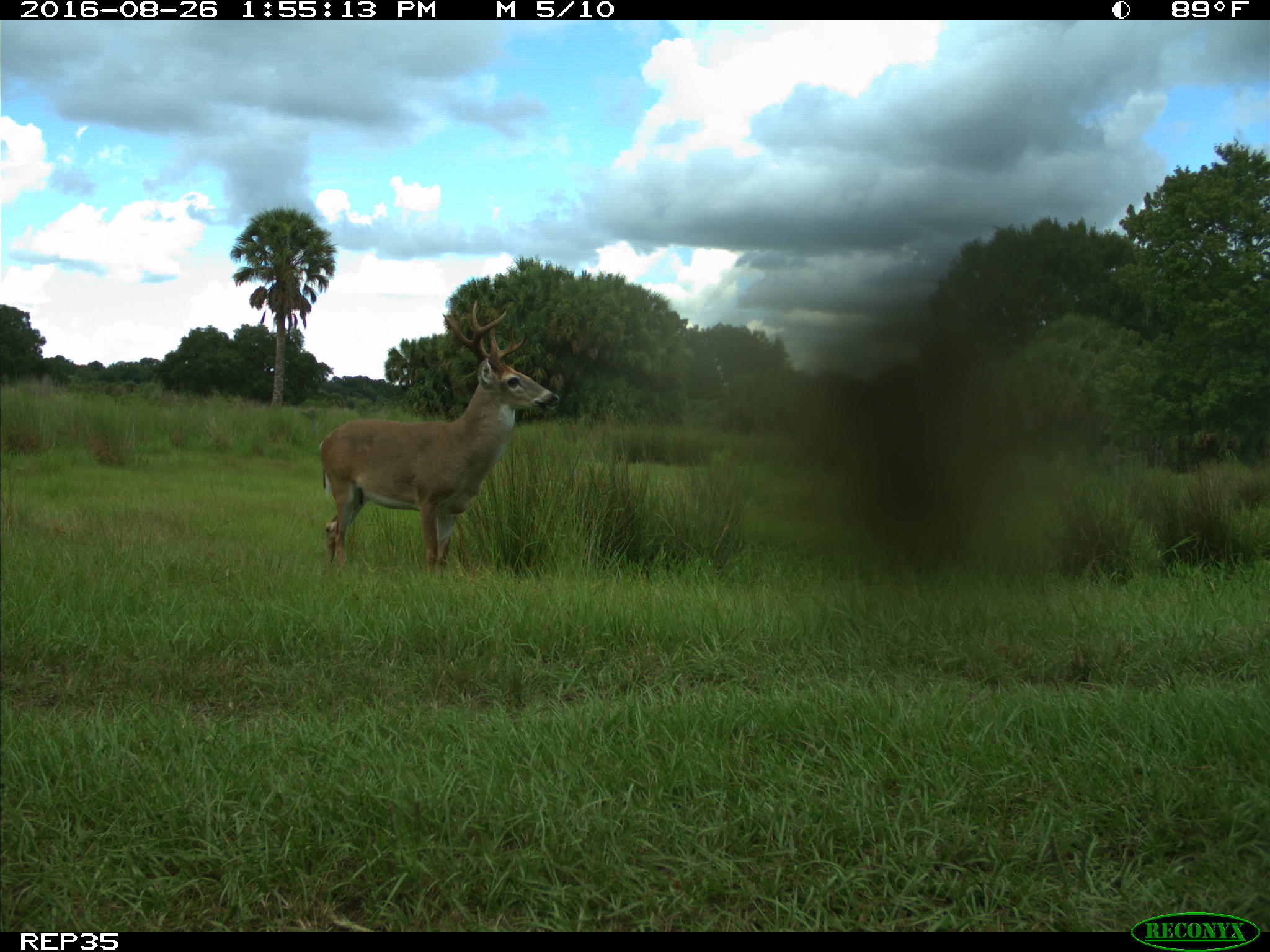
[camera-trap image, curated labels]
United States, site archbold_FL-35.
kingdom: Animalia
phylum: Chordata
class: Mammalia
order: Artiodactyla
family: Cervidae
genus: Odocoileus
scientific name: Odocoileus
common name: deer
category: unidentified deer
Unidentified deer (deer) (Odocoileus).